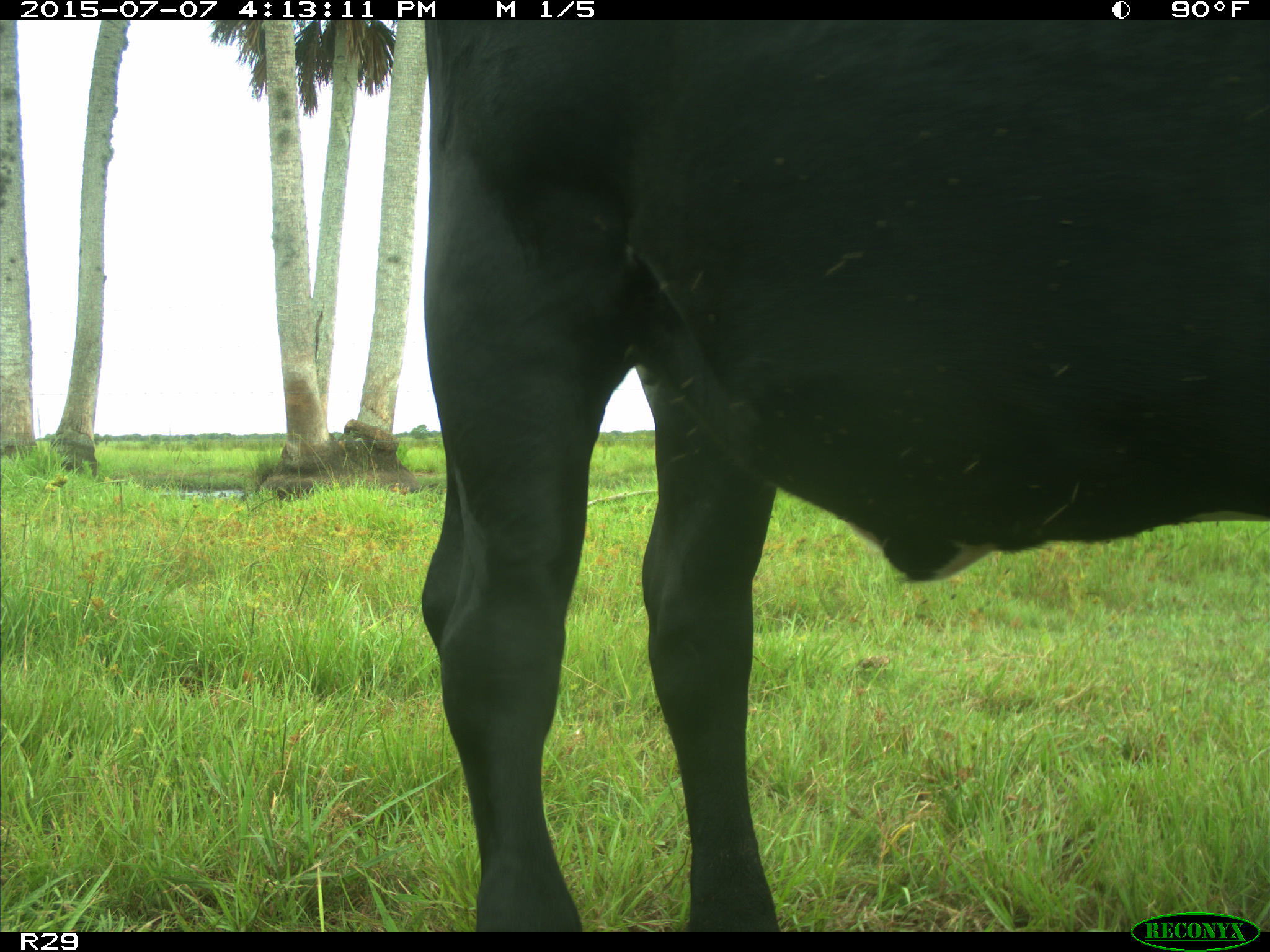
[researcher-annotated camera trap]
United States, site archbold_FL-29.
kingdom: Animalia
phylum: Chordata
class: Mammalia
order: Artiodactyla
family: Bovidae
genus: Bos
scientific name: Bos taurus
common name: domestic cow